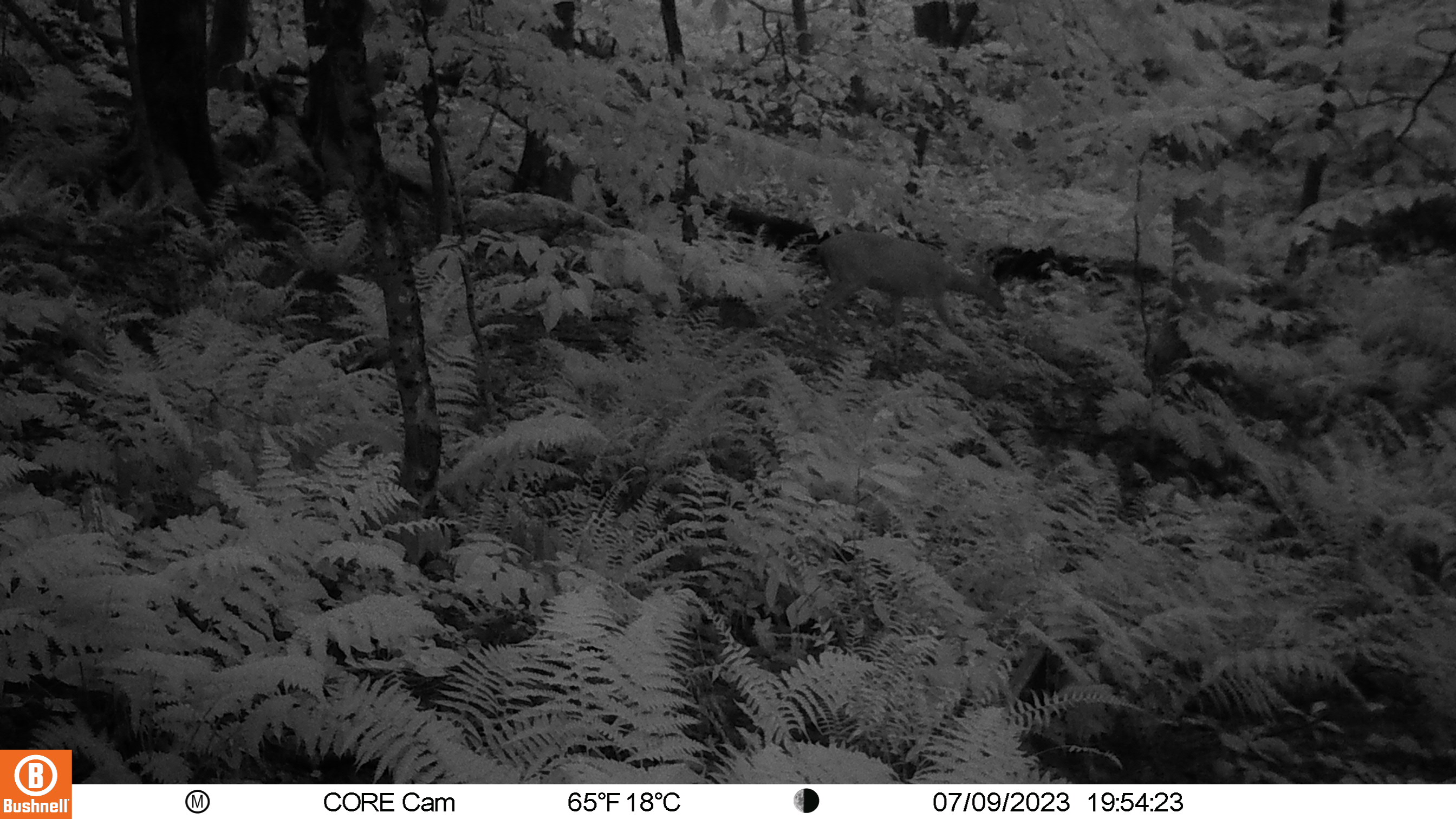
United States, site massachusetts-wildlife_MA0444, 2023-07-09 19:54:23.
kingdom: Animalia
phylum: Chordata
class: Mammalia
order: Artiodactyla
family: Cervidae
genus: Odocoileus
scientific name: Odocoileus virginianus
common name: white-tailed deer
White-tailed deer (Odocoileus virginianus).